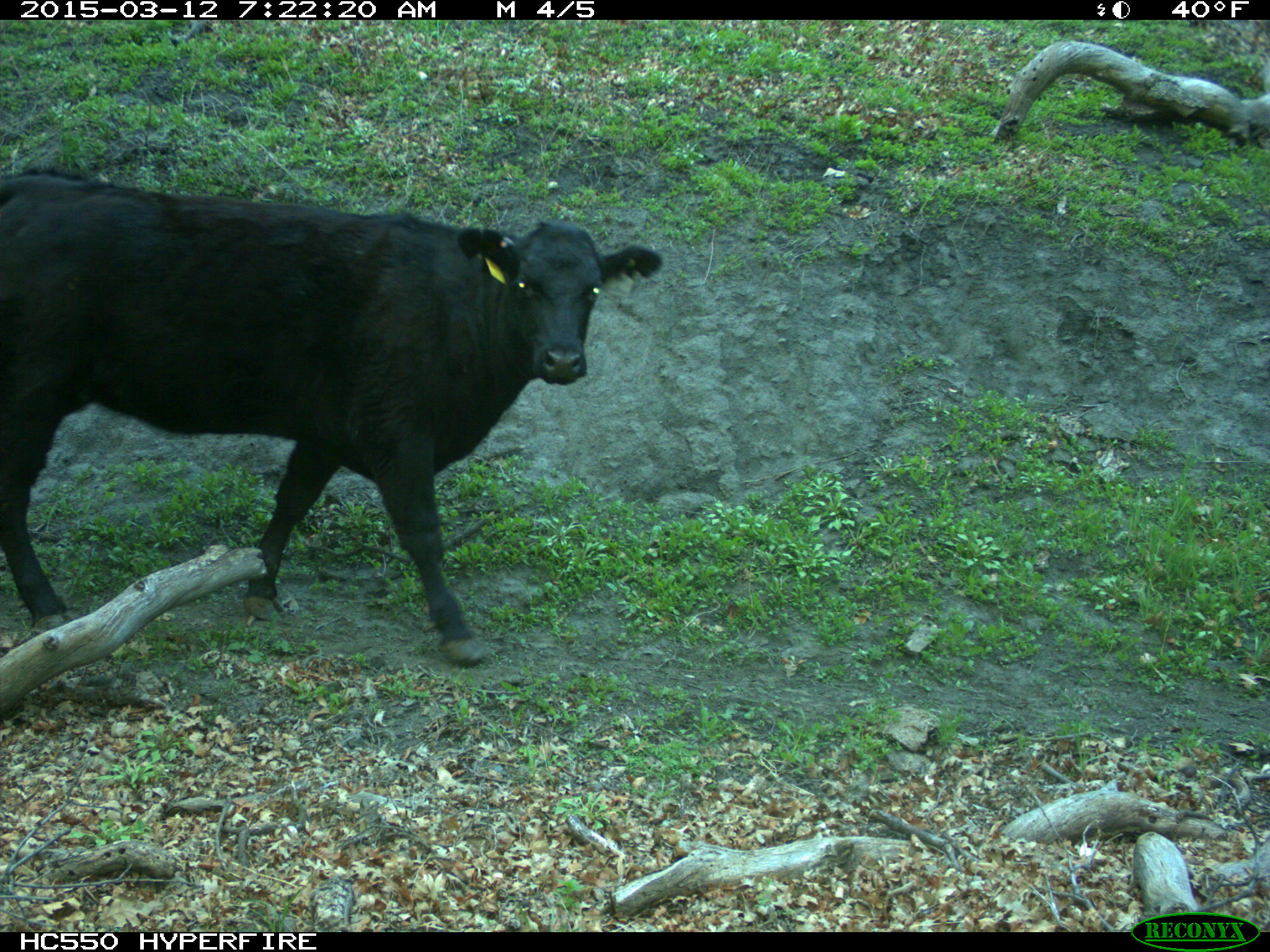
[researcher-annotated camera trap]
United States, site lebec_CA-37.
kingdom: Animalia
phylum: Chordata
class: Mammalia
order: Artiodactyla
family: Bovidae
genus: Bos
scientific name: Bos taurus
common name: domestic cow